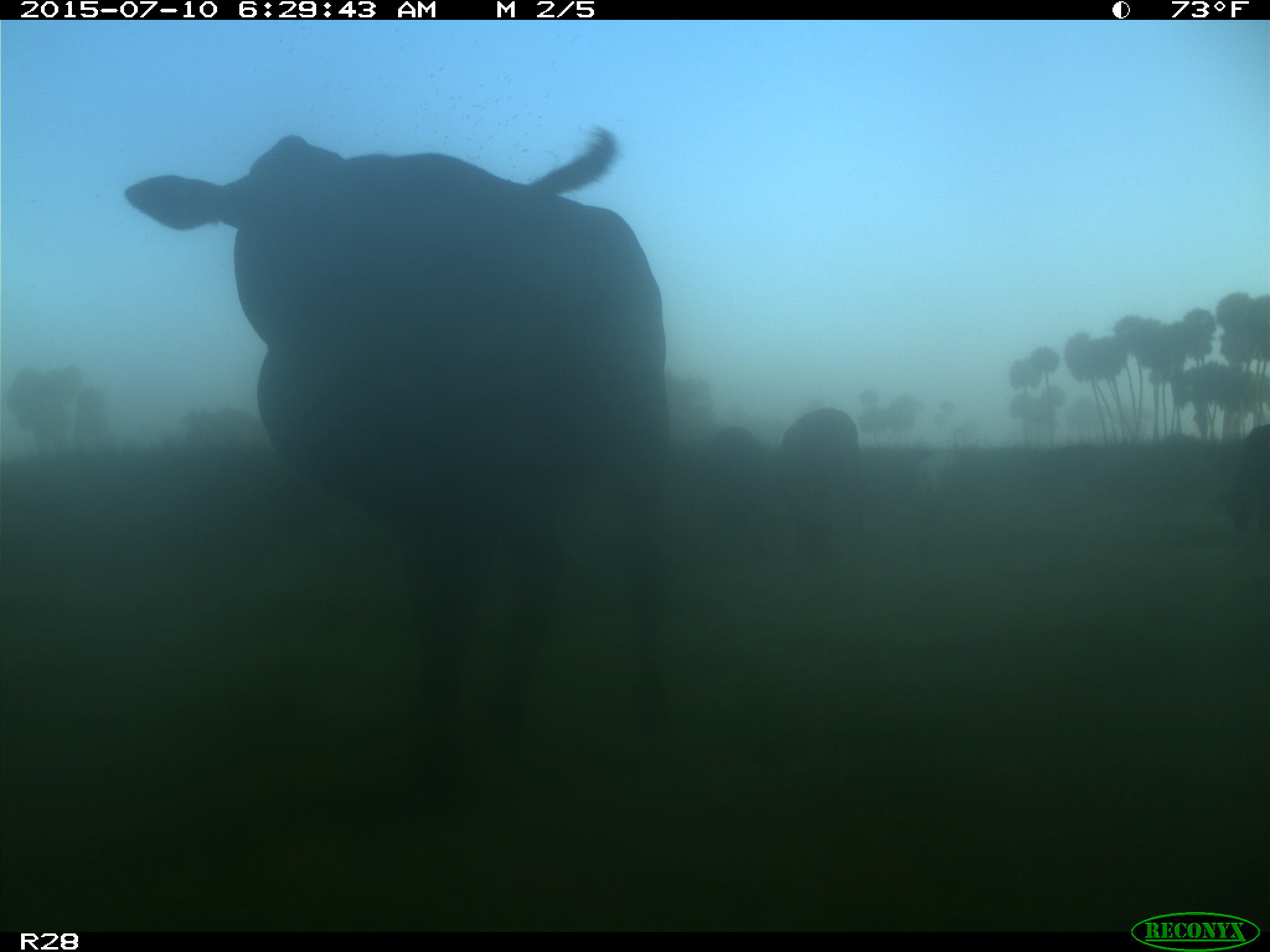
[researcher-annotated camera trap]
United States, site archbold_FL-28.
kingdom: Animalia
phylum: Chordata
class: Mammalia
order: Artiodactyla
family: Bovidae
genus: Bos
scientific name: Bos taurus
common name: domestic cow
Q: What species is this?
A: Bos taurus (domestic cow).